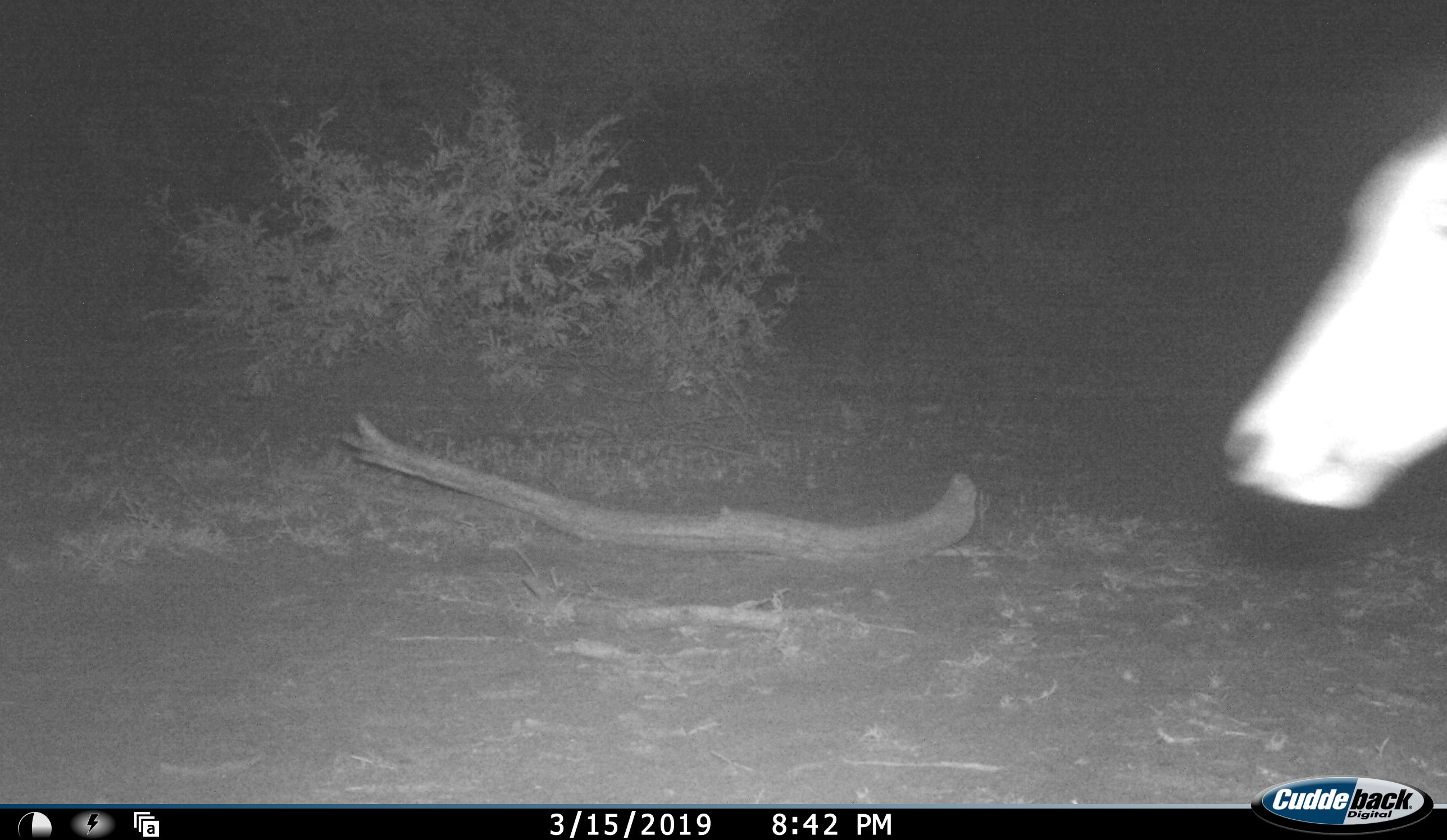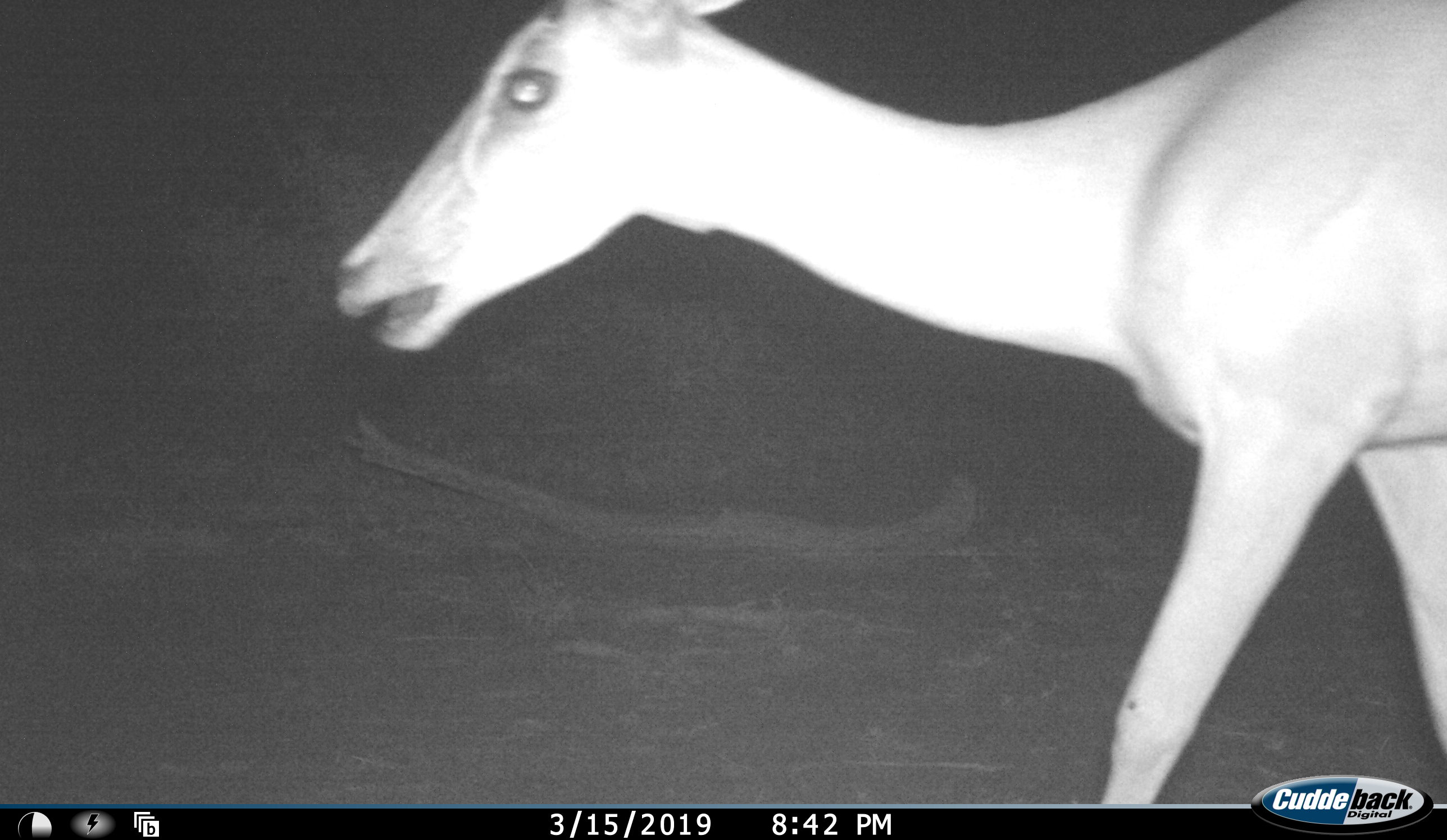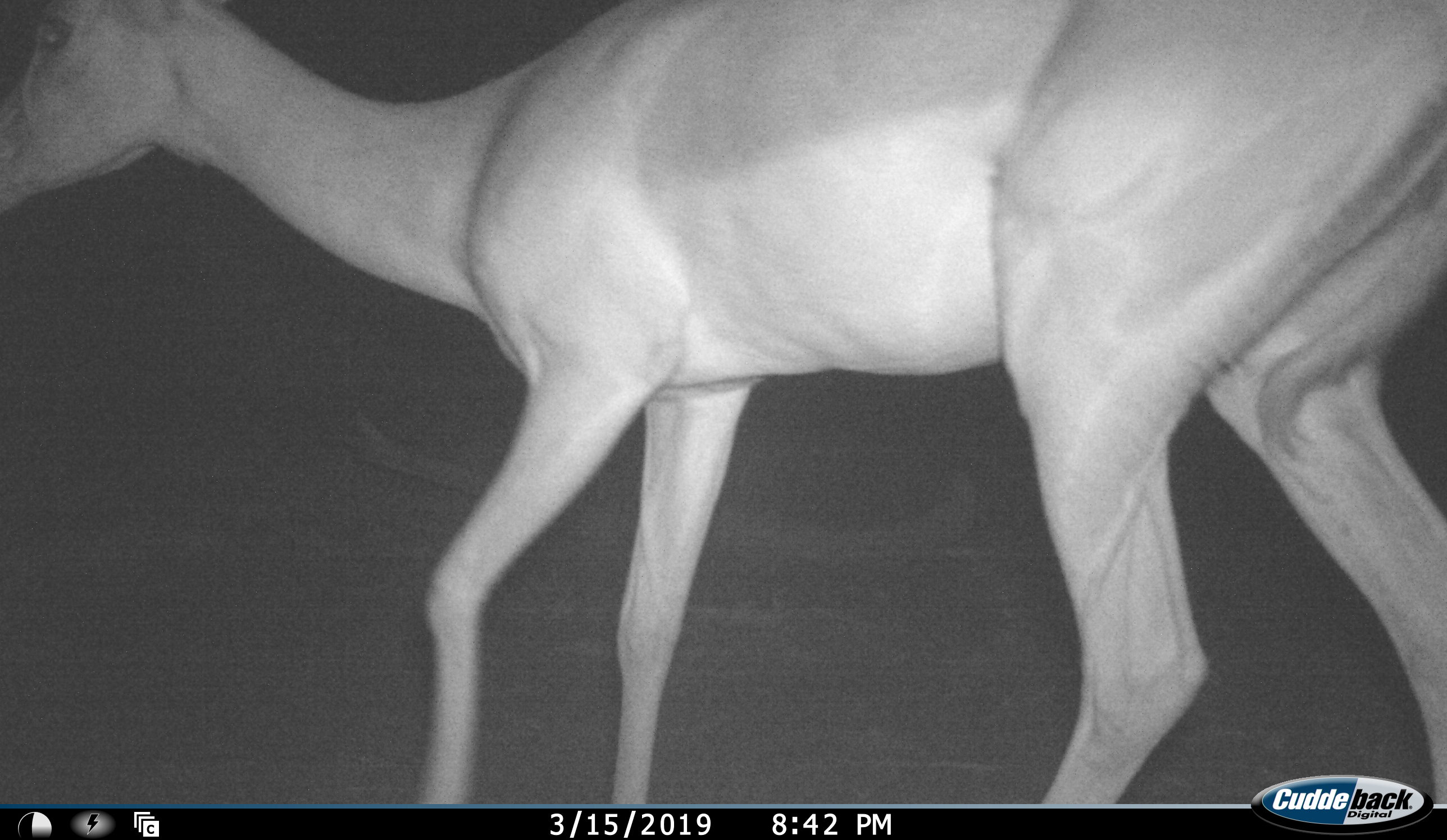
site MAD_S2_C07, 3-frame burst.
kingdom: Animalia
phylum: Chordata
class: Mammalia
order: Artiodactyla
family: Bovidae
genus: Aepyceros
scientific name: Aepyceros melampus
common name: impala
Impala (Aepyceros melampus), count 1. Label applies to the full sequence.